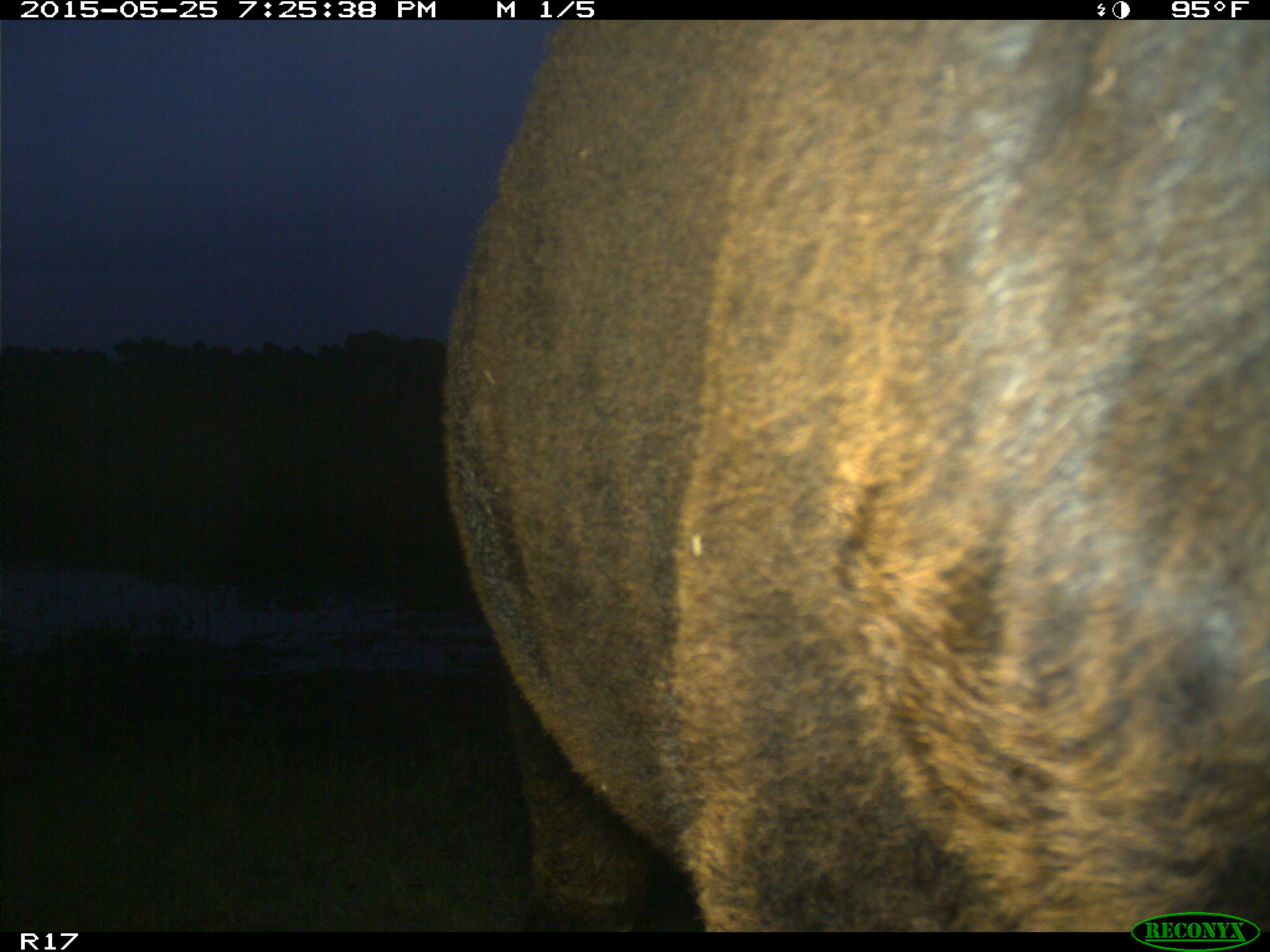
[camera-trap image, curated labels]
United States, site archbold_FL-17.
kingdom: Animalia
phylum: Chordata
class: Mammalia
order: Artiodactyla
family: Bovidae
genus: Bos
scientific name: Bos taurus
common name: domestic cow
Bos taurus (domestic cow).